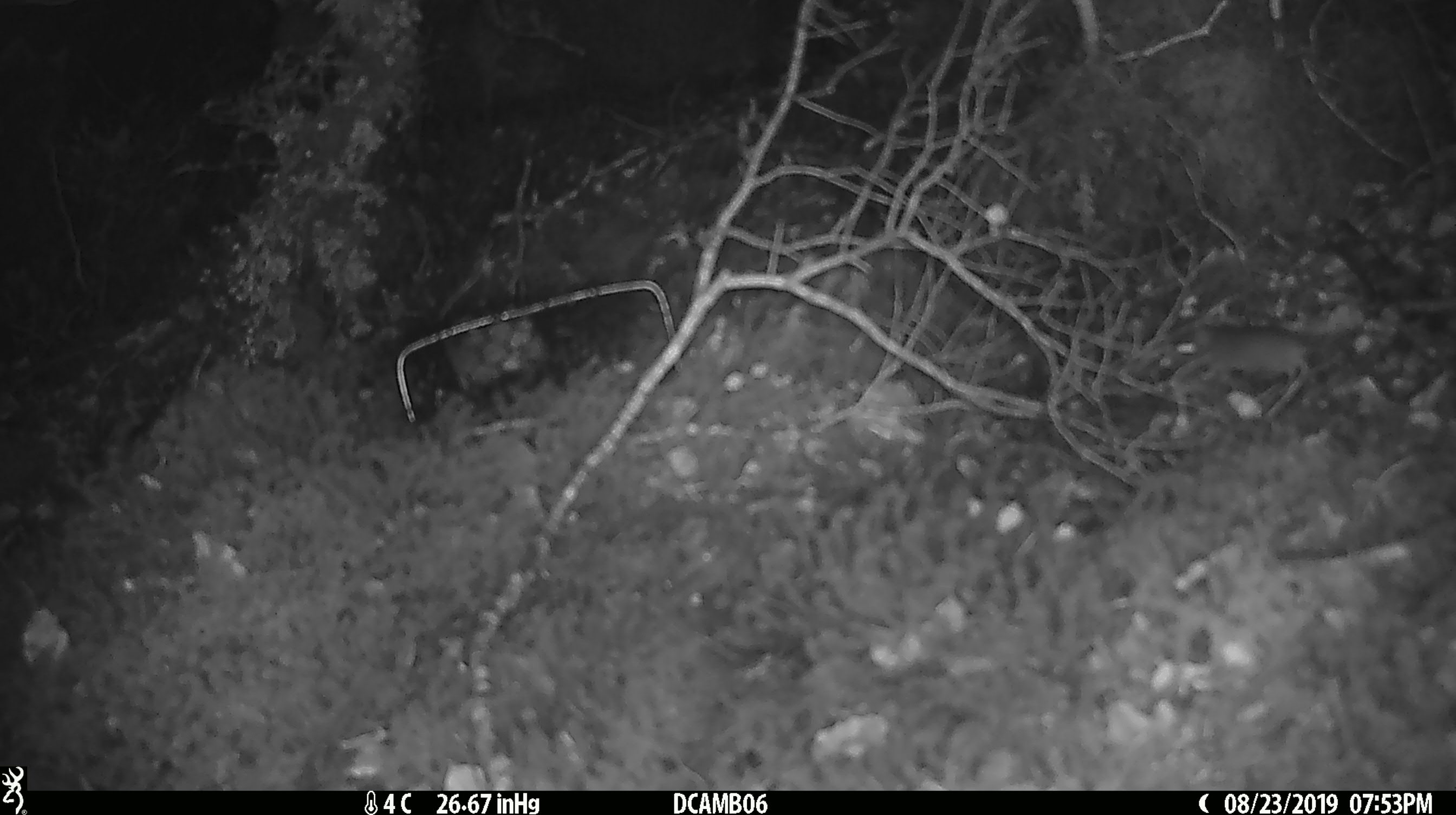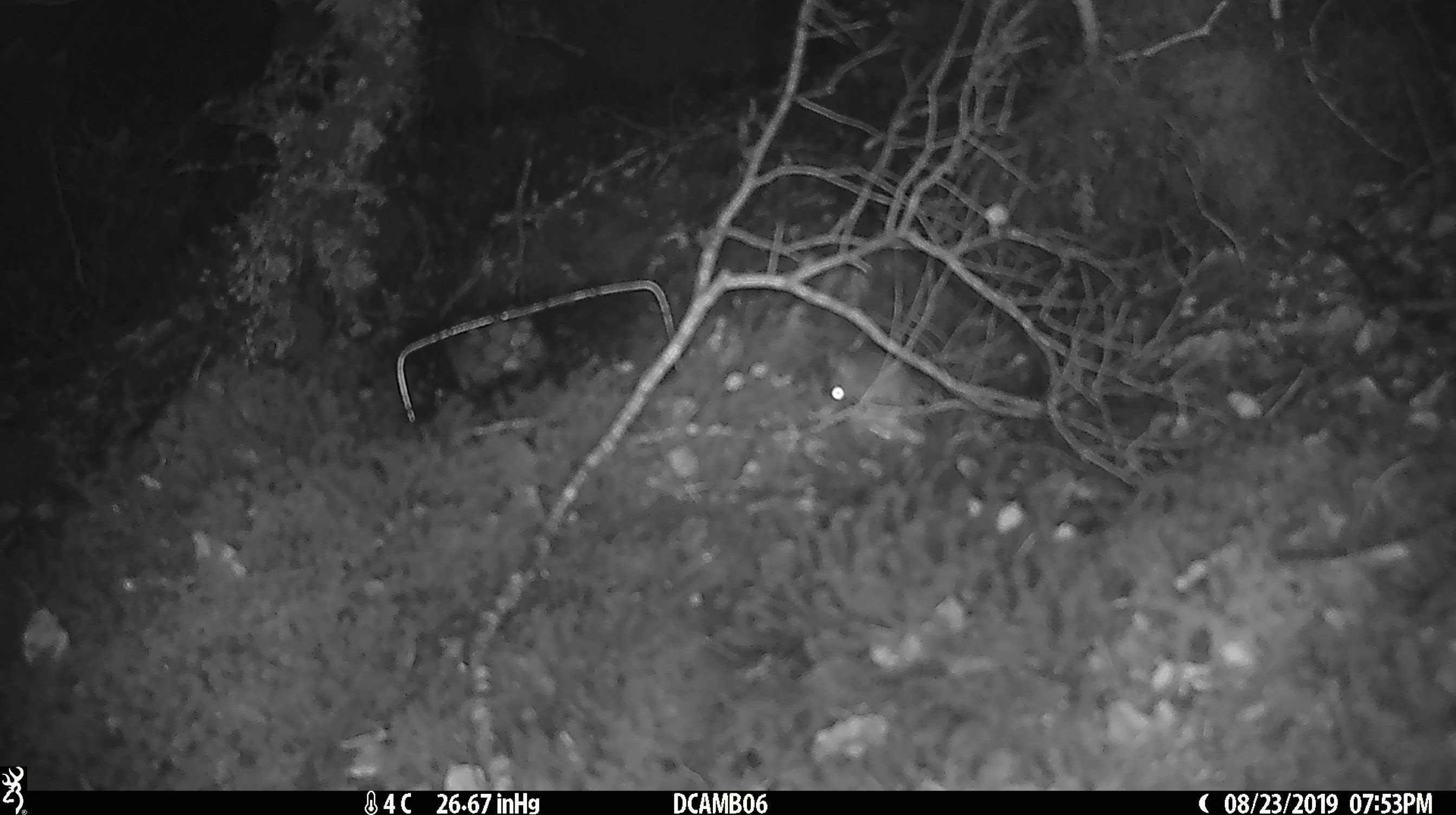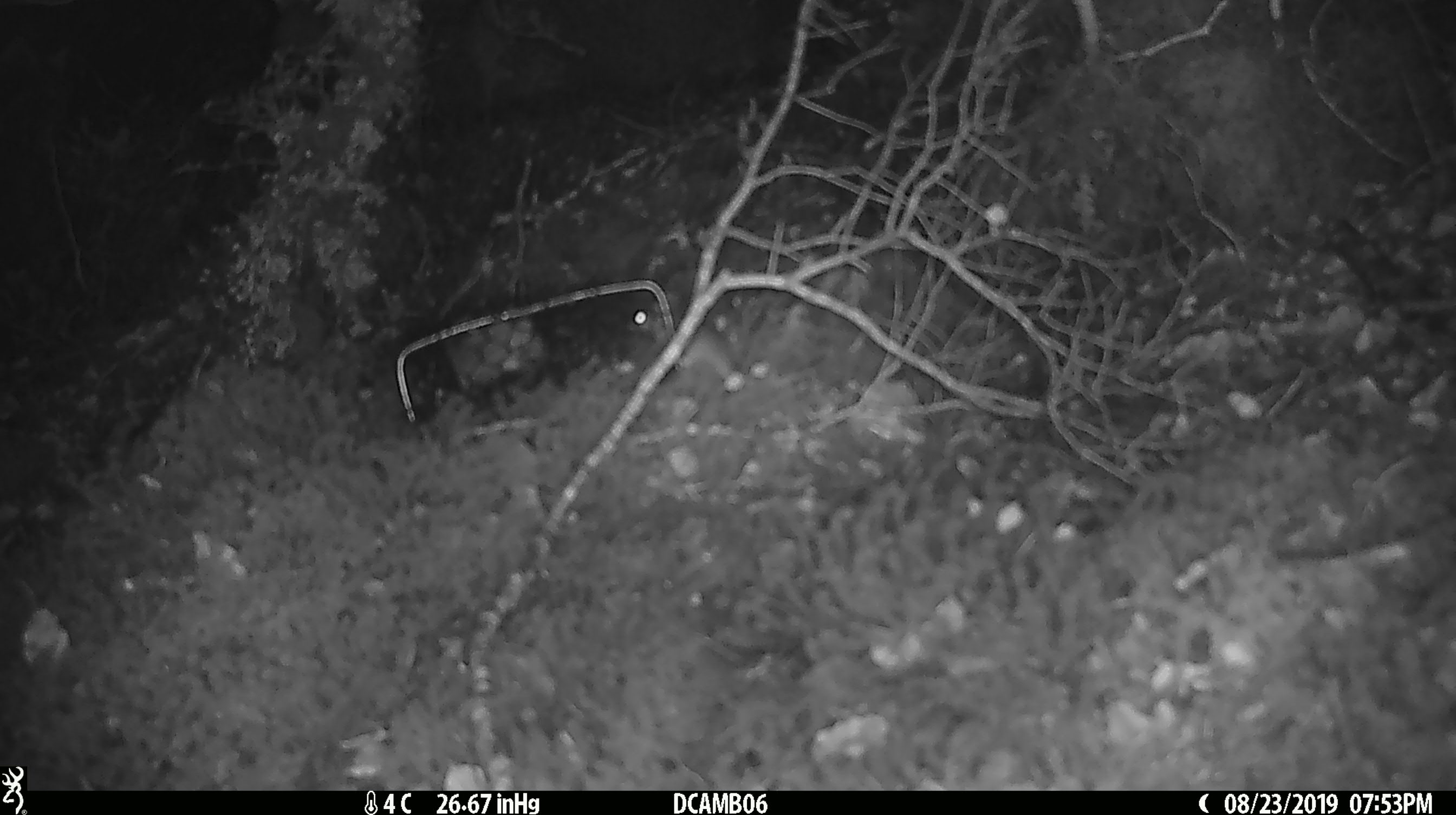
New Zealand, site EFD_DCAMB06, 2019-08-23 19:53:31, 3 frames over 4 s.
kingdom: Animalia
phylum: Chordata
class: Mammalia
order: Rodentia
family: Muridae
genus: Mus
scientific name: Mus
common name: mouse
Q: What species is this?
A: Mouse (Mus).